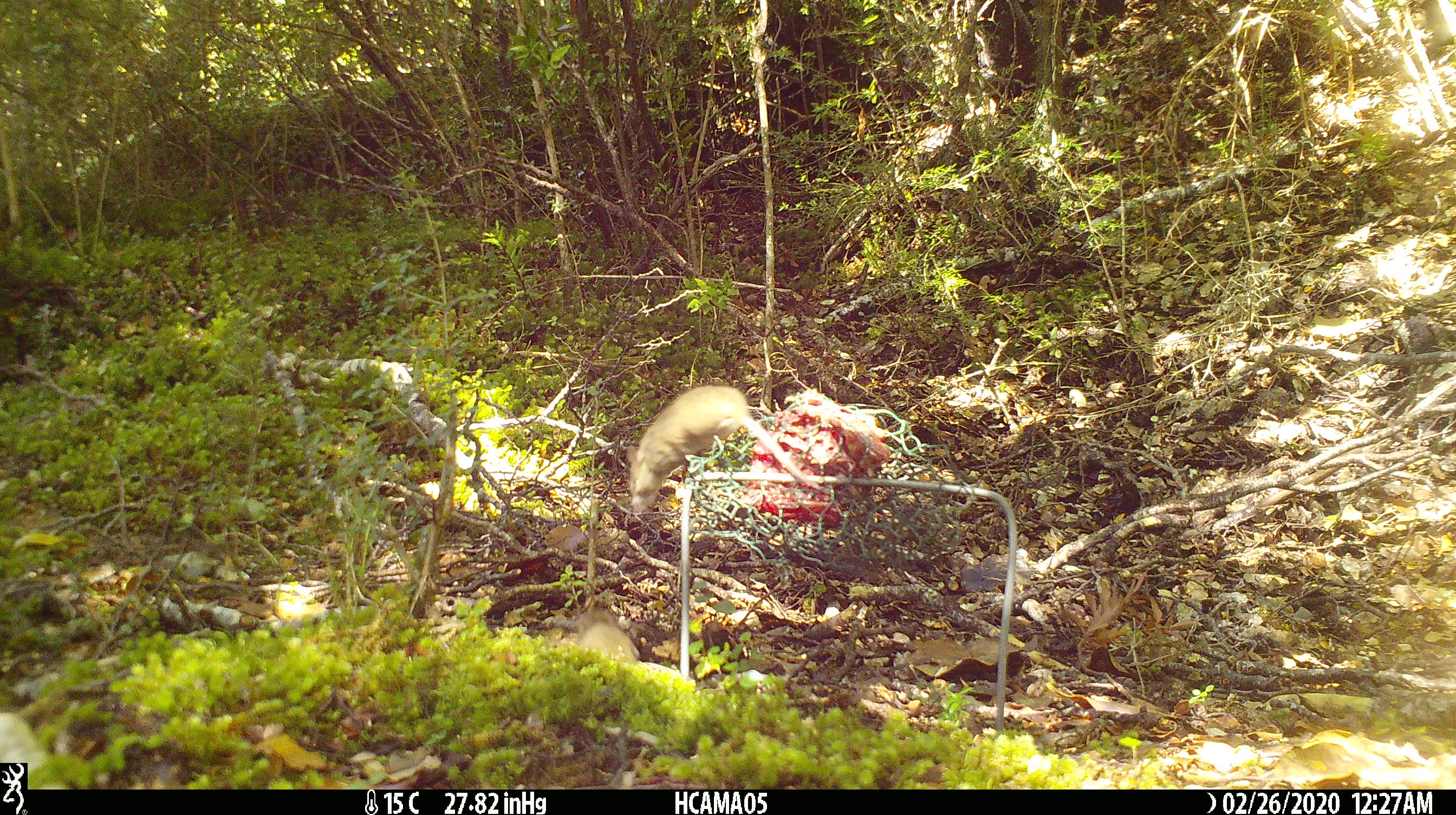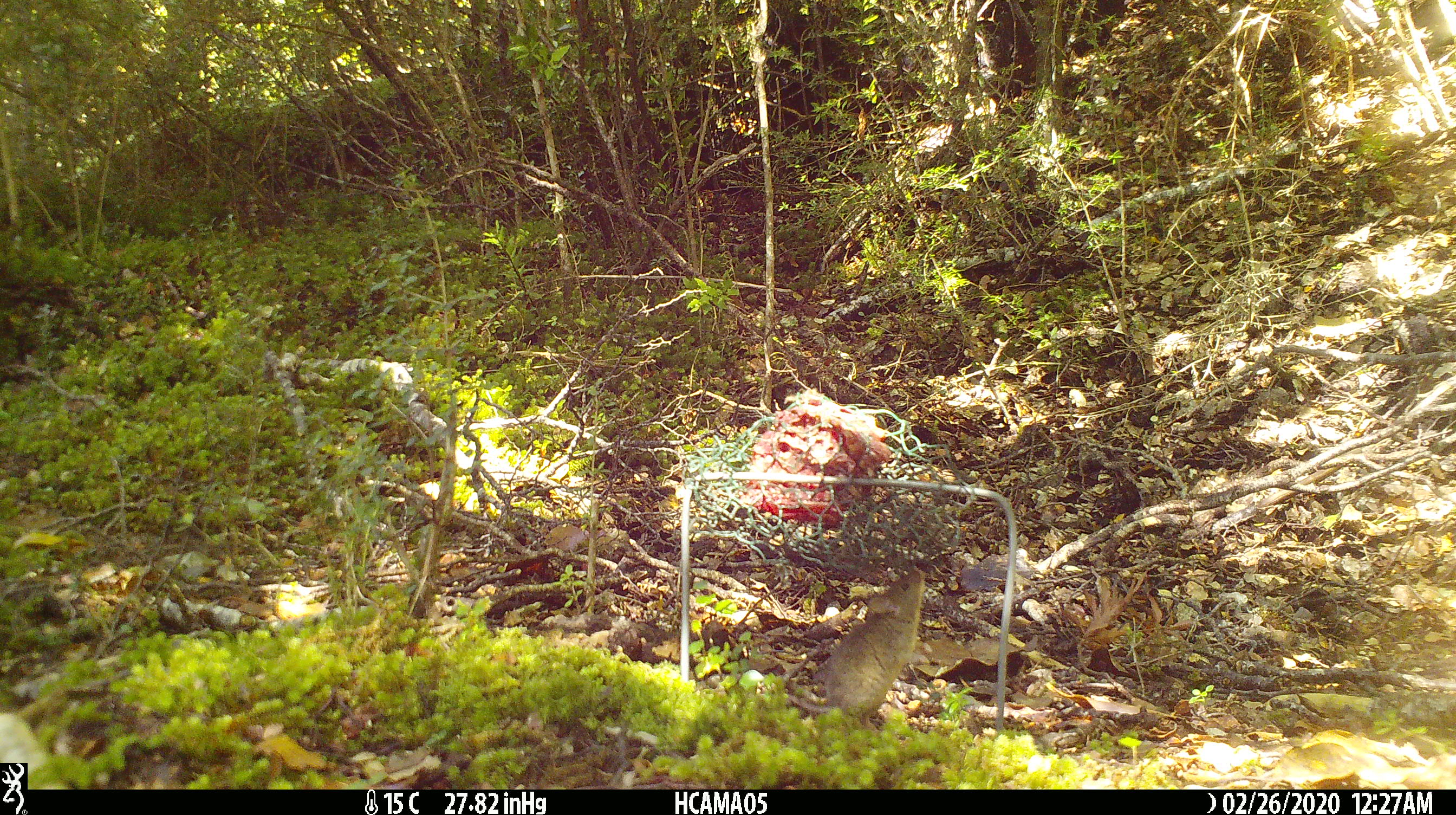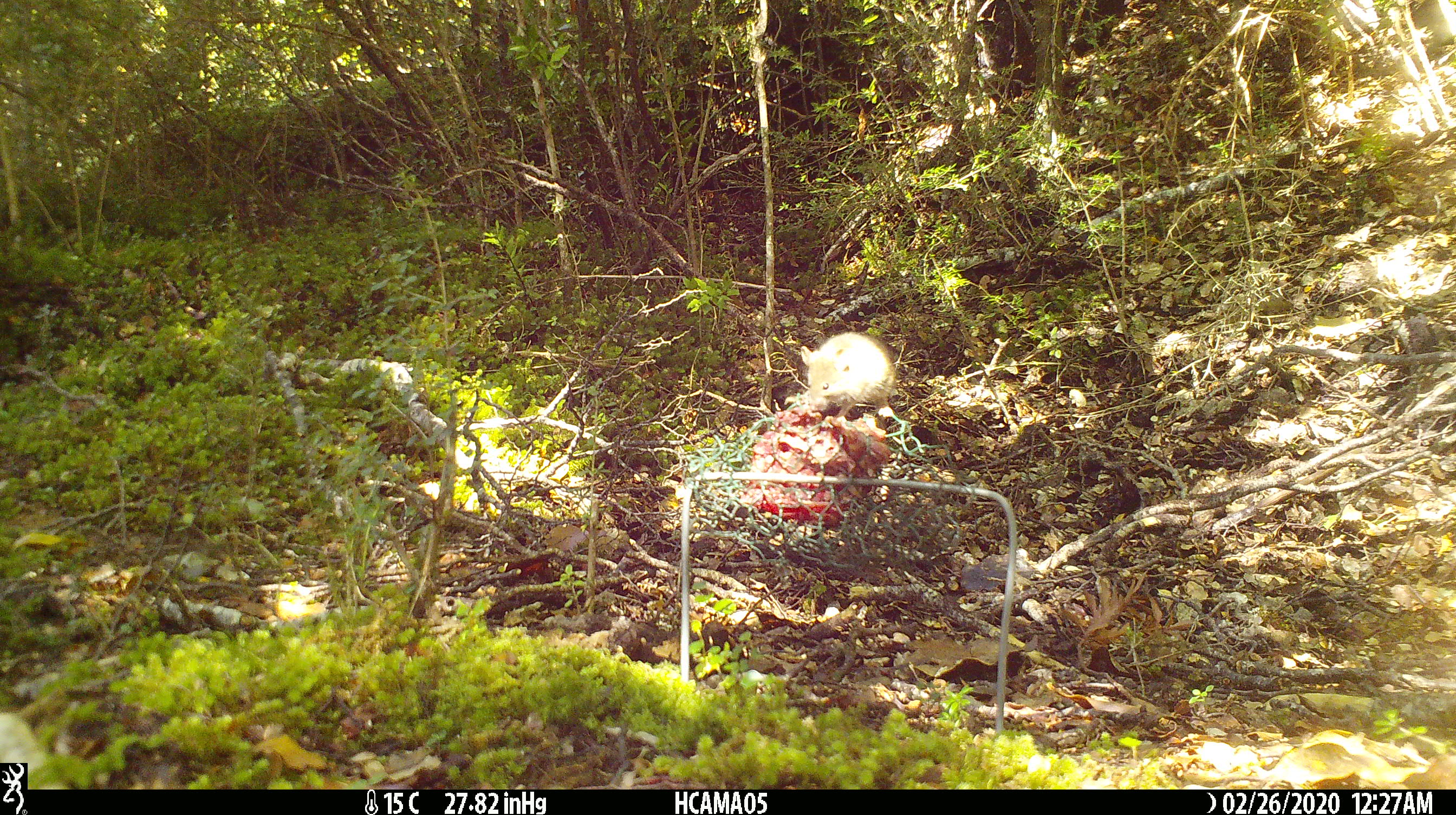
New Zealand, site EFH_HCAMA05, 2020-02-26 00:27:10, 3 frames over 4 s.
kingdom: Animalia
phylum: Chordata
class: Mammalia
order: Rodentia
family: Muridae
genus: Mus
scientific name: Mus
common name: mouse